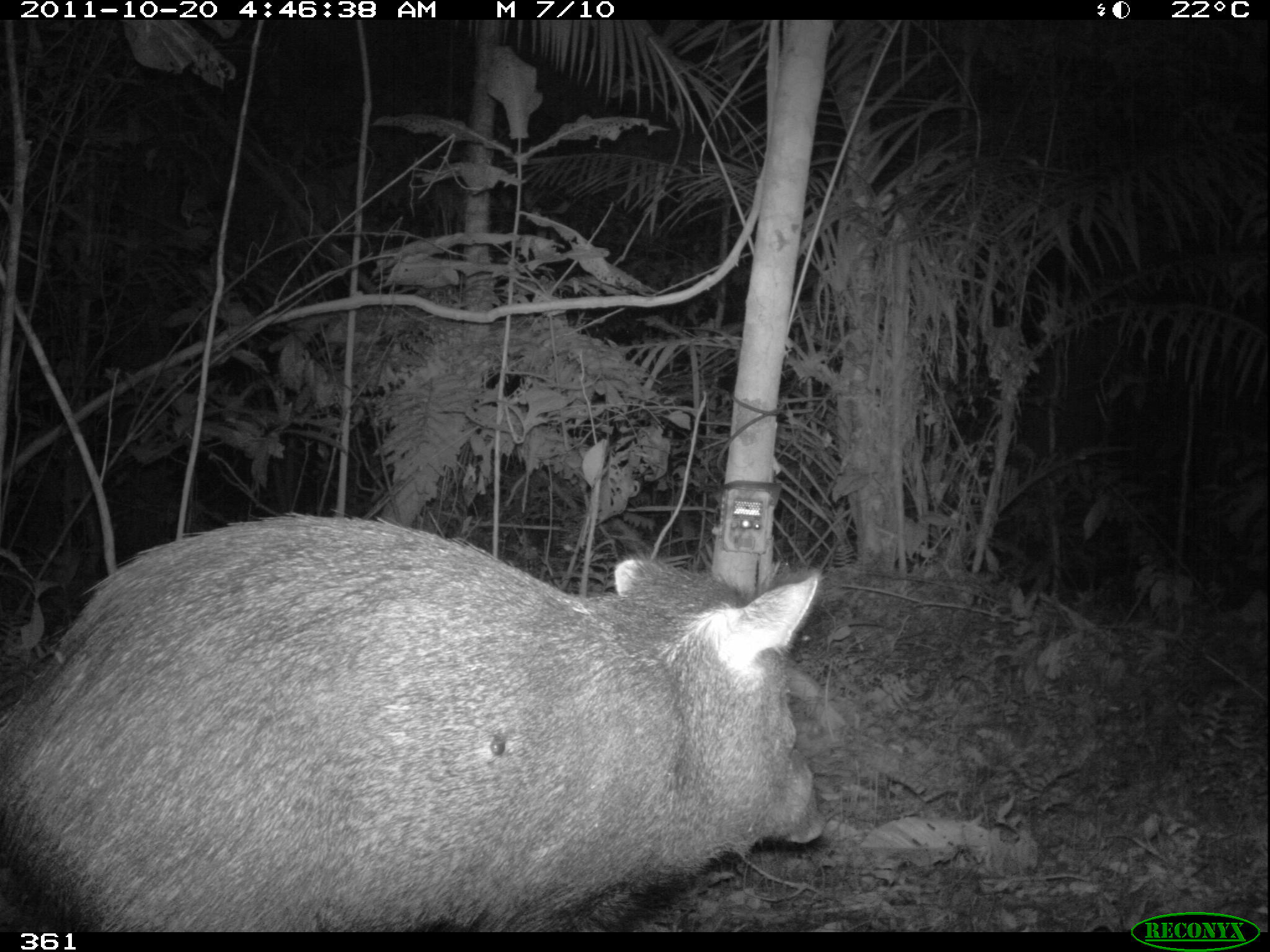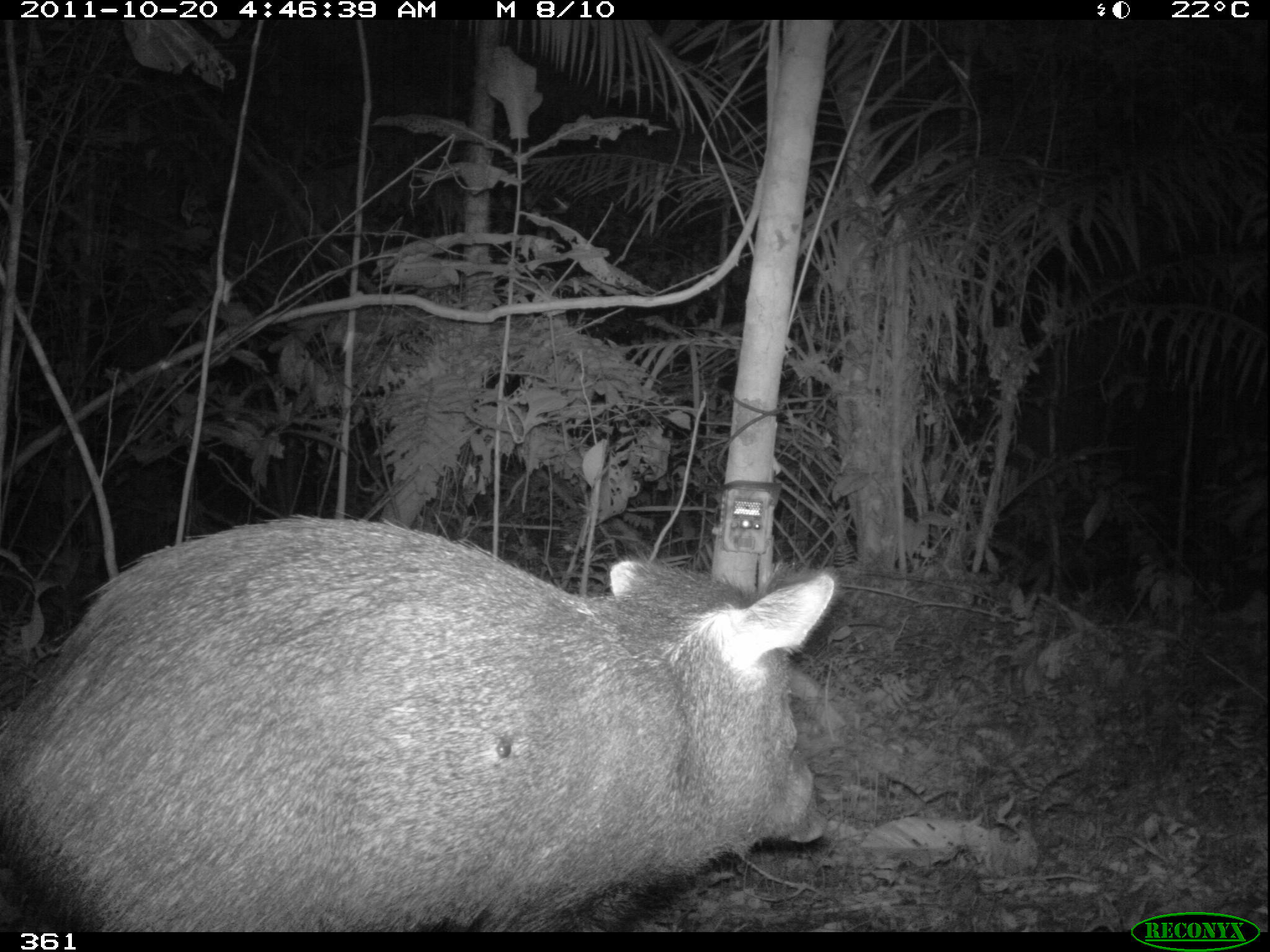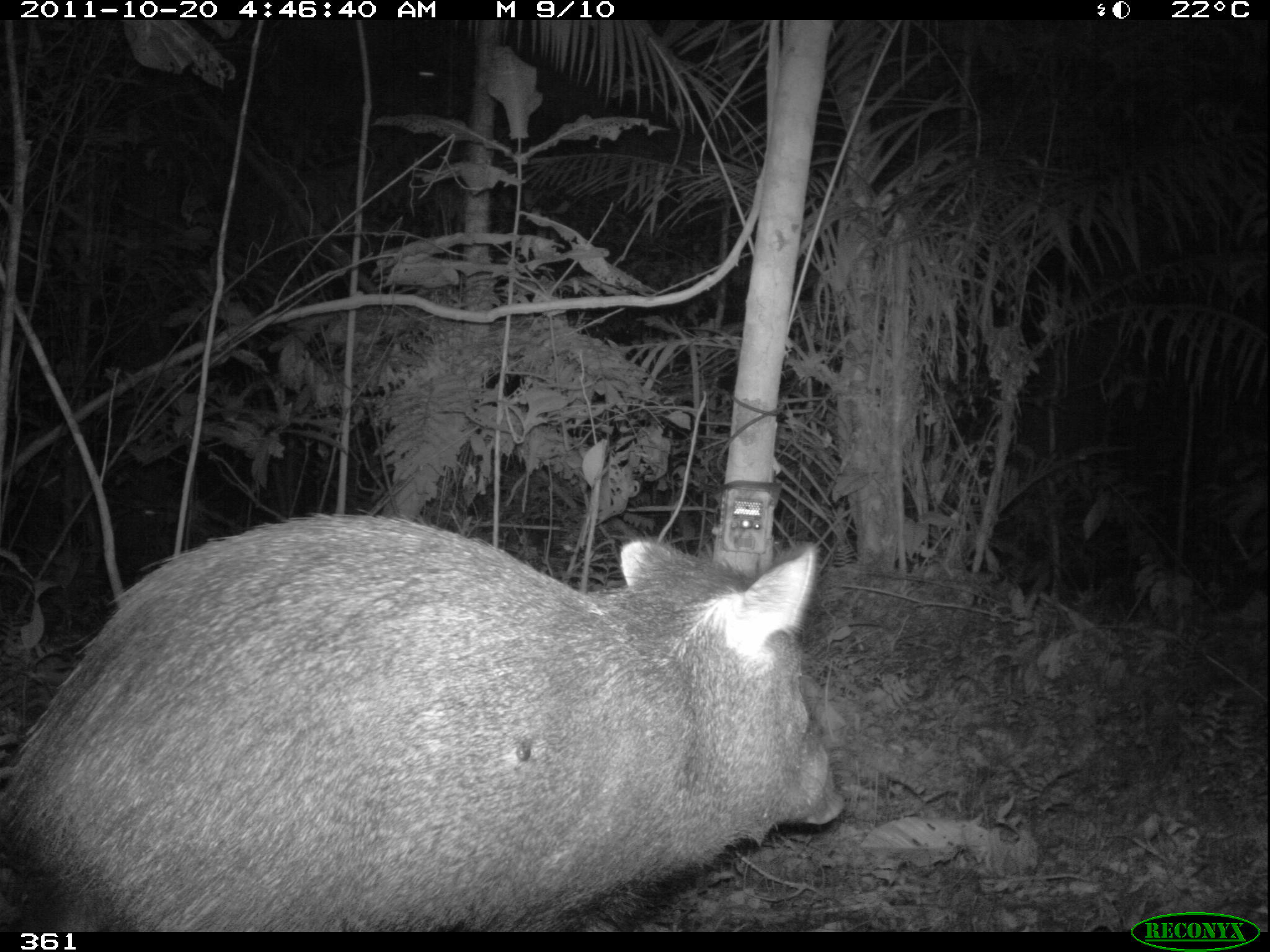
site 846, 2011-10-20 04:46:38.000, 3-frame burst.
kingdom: Animalia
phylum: Chordata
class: Mammalia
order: Artiodactyla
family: Tayassuidae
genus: Pecari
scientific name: Pecari tajacu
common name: collared peccary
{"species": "Pecari tajacu (collared peccary)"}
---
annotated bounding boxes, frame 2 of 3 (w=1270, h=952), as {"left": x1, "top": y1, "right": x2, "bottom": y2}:
pecari tajacu: {"left": 4, "top": 511, "right": 840, "bottom": 932}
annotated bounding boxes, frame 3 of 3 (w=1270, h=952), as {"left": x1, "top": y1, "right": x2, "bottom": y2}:
pecari tajacu: {"left": 4, "top": 508, "right": 845, "bottom": 932}